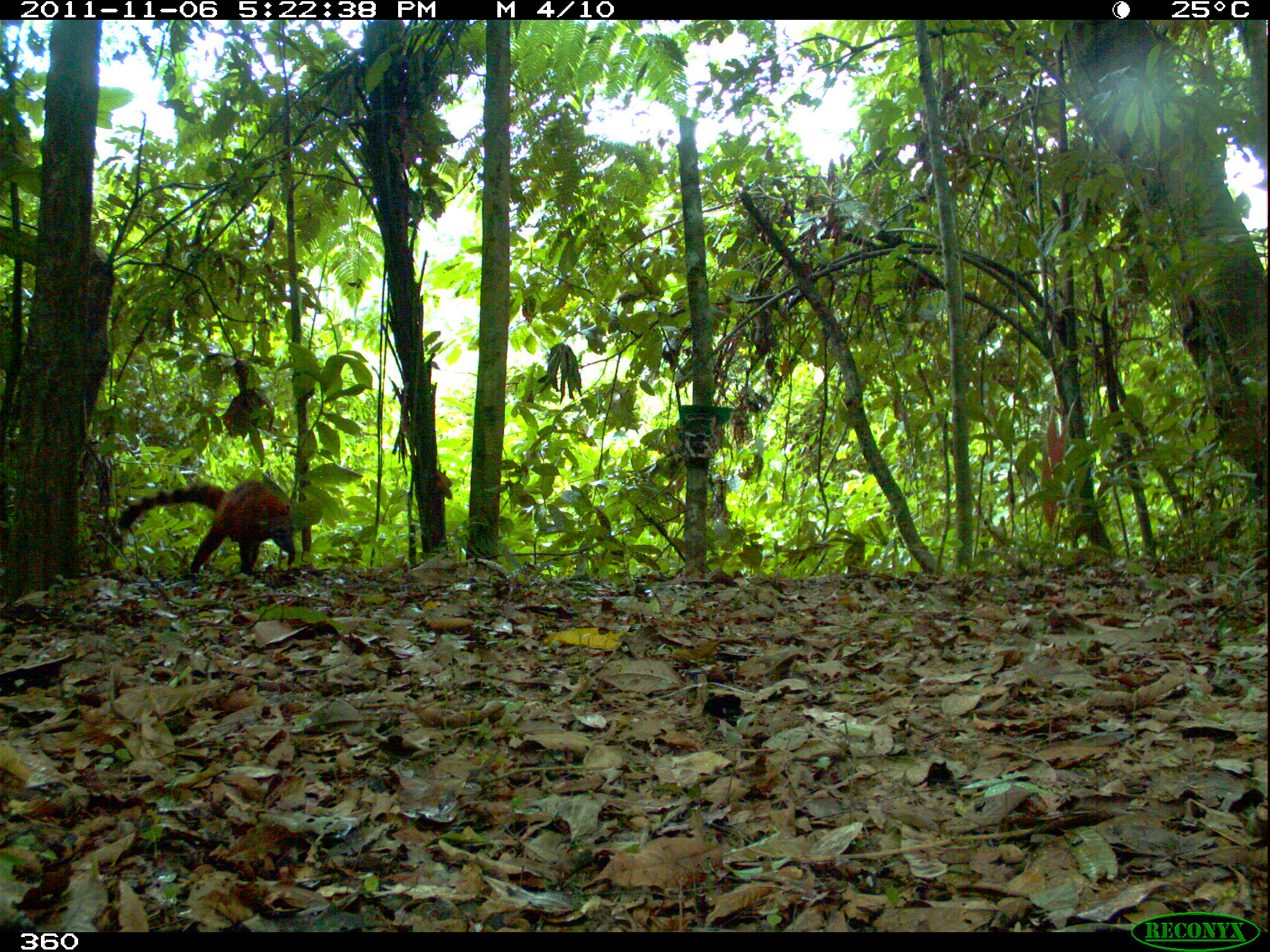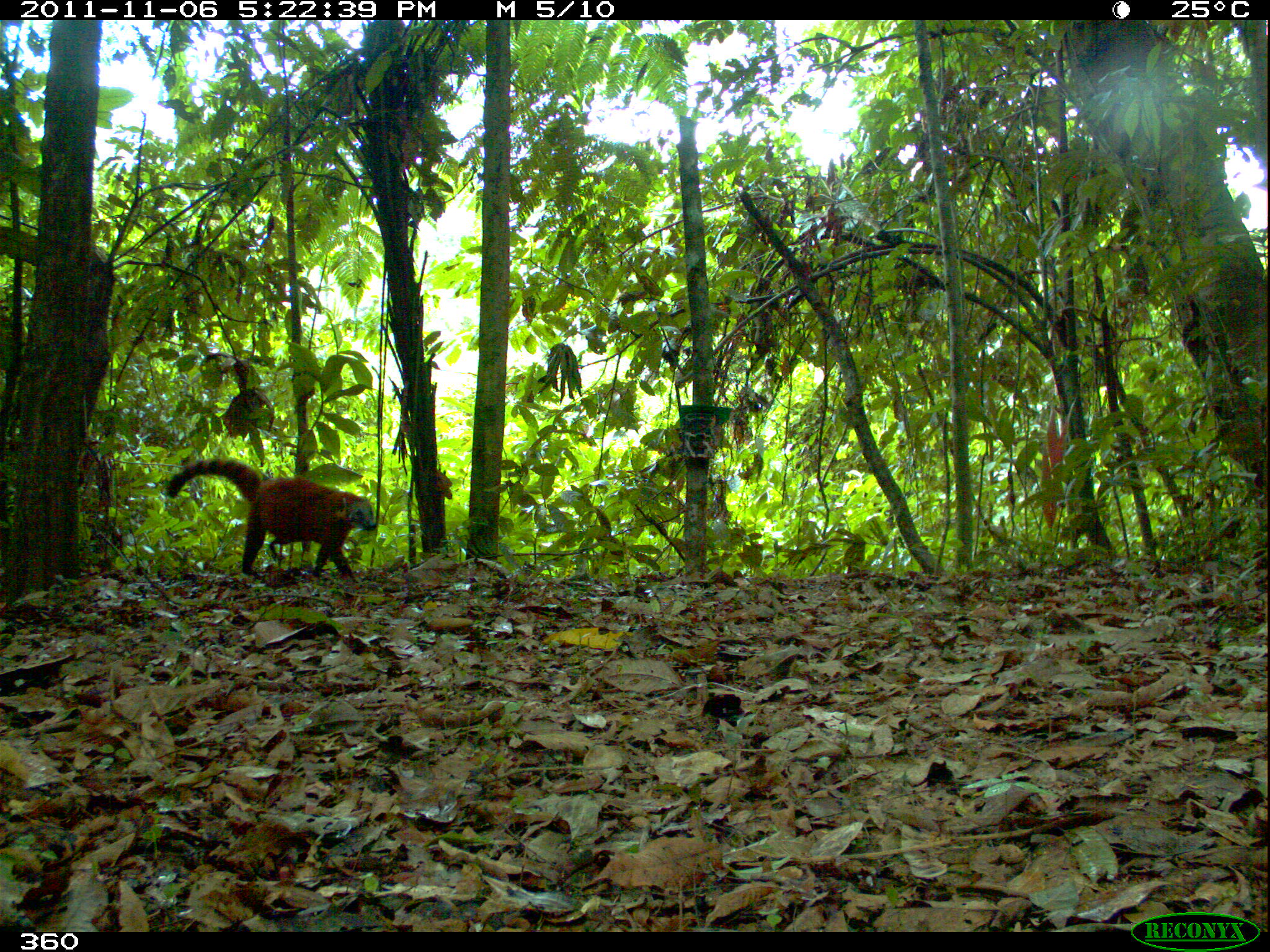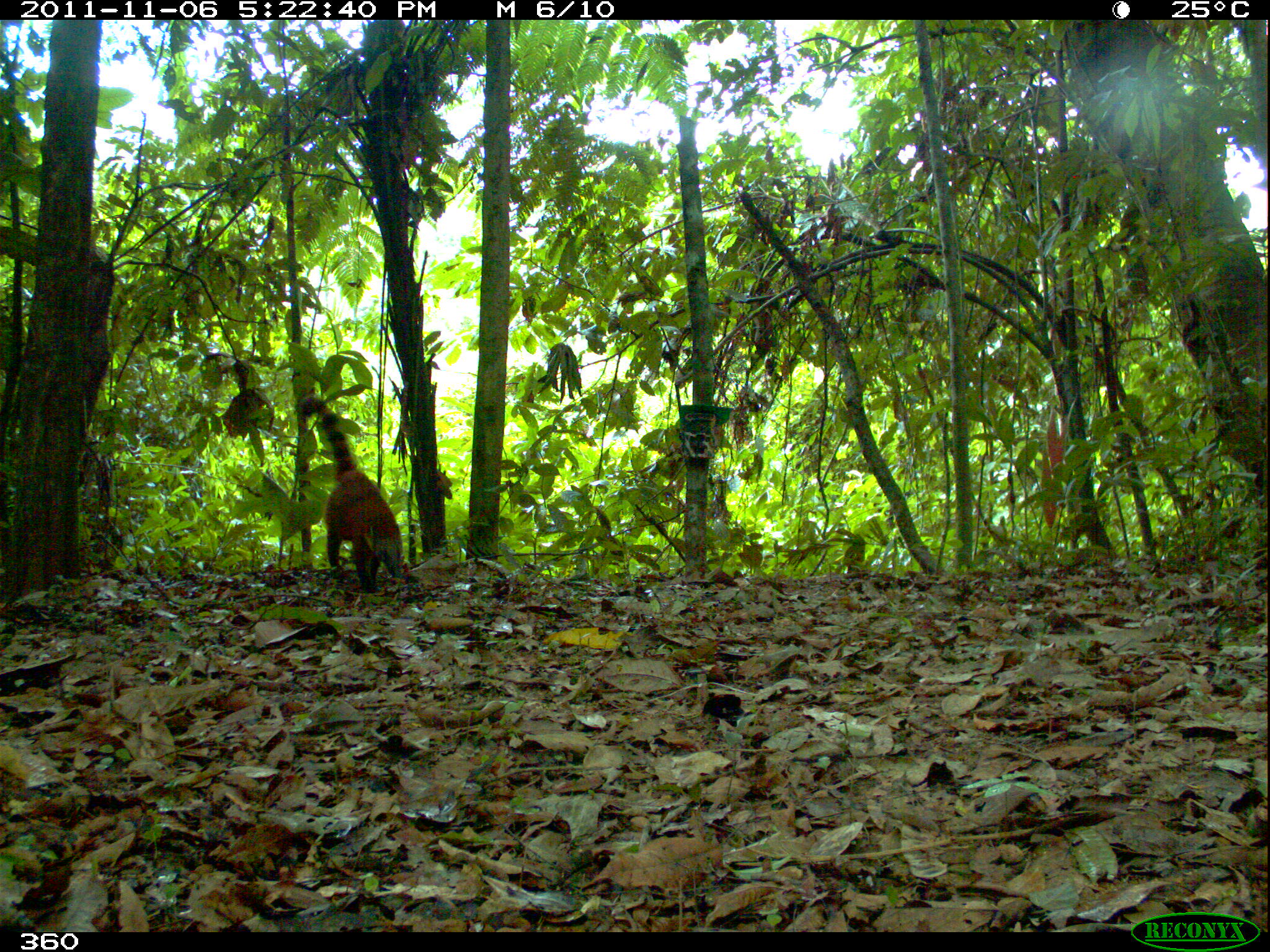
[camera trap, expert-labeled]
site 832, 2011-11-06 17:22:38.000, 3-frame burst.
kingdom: Animalia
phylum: Chordata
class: Mammalia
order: Carnivora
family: Procyonidae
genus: Nasua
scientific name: Nasua nasua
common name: south american coati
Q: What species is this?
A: Nasua nasua (south american coati).